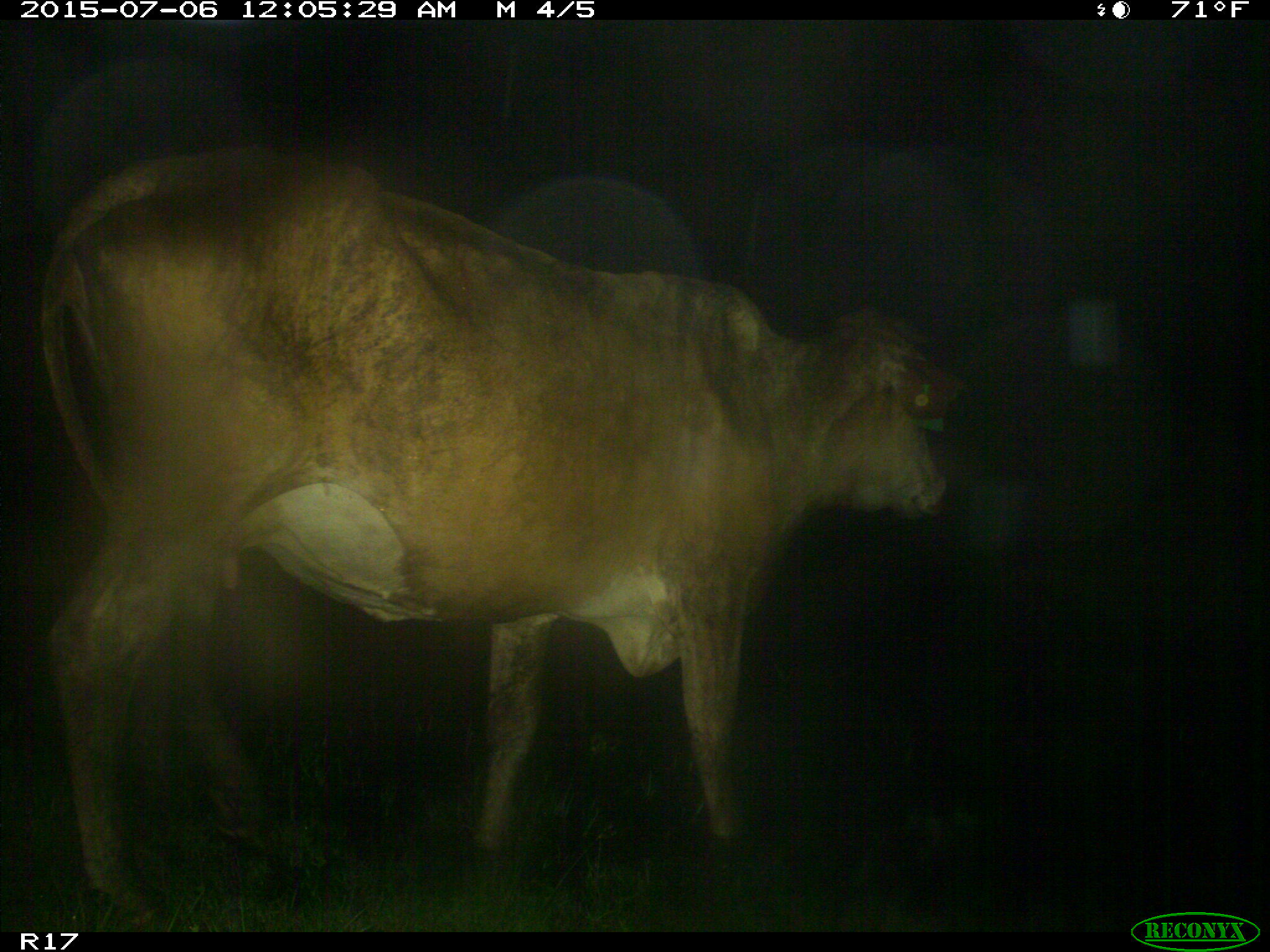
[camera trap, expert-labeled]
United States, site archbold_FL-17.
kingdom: Animalia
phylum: Chordata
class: Mammalia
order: Artiodactyla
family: Bovidae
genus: Bos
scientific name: Bos taurus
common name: domestic cow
Bos taurus (domestic cow).